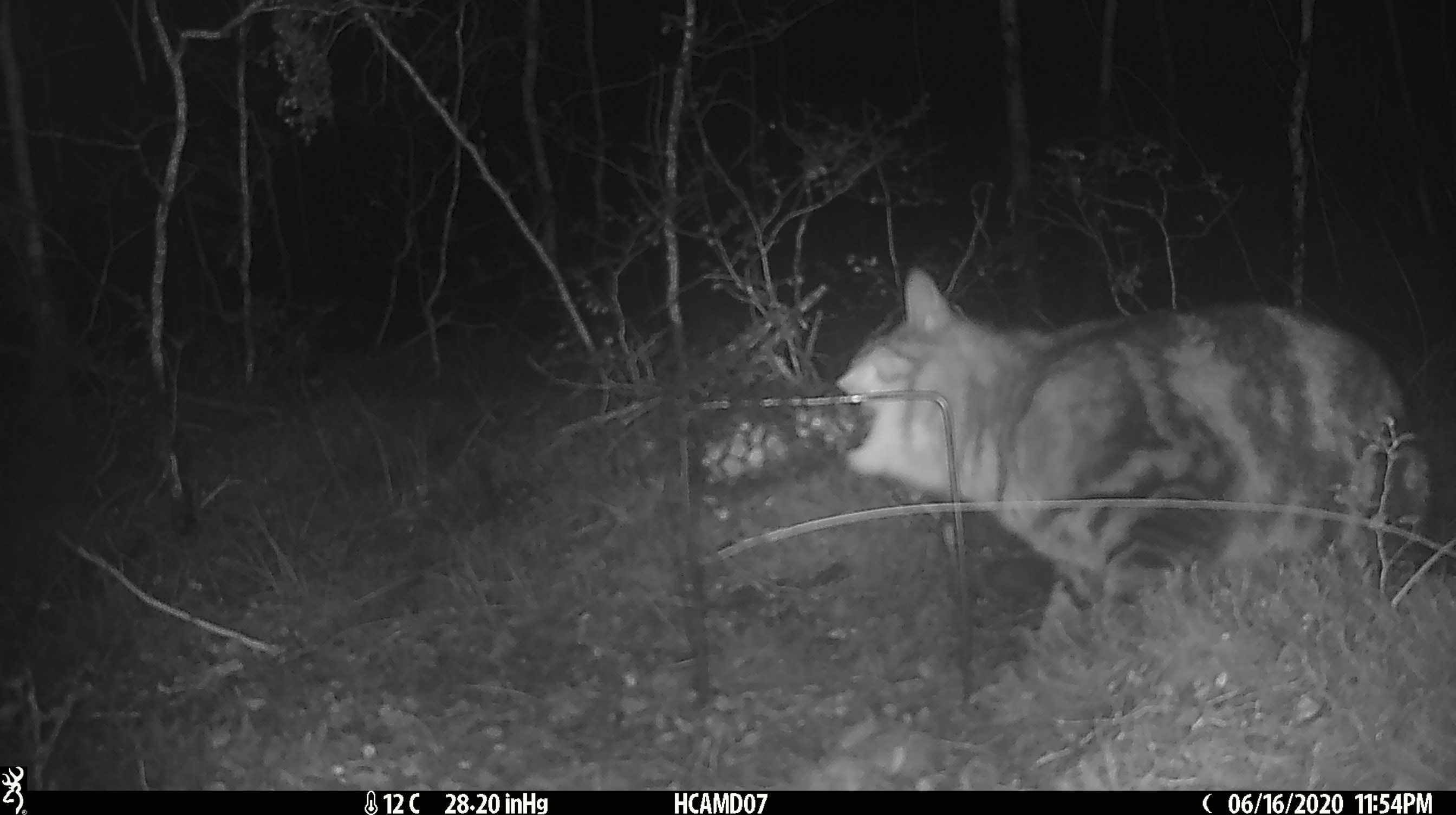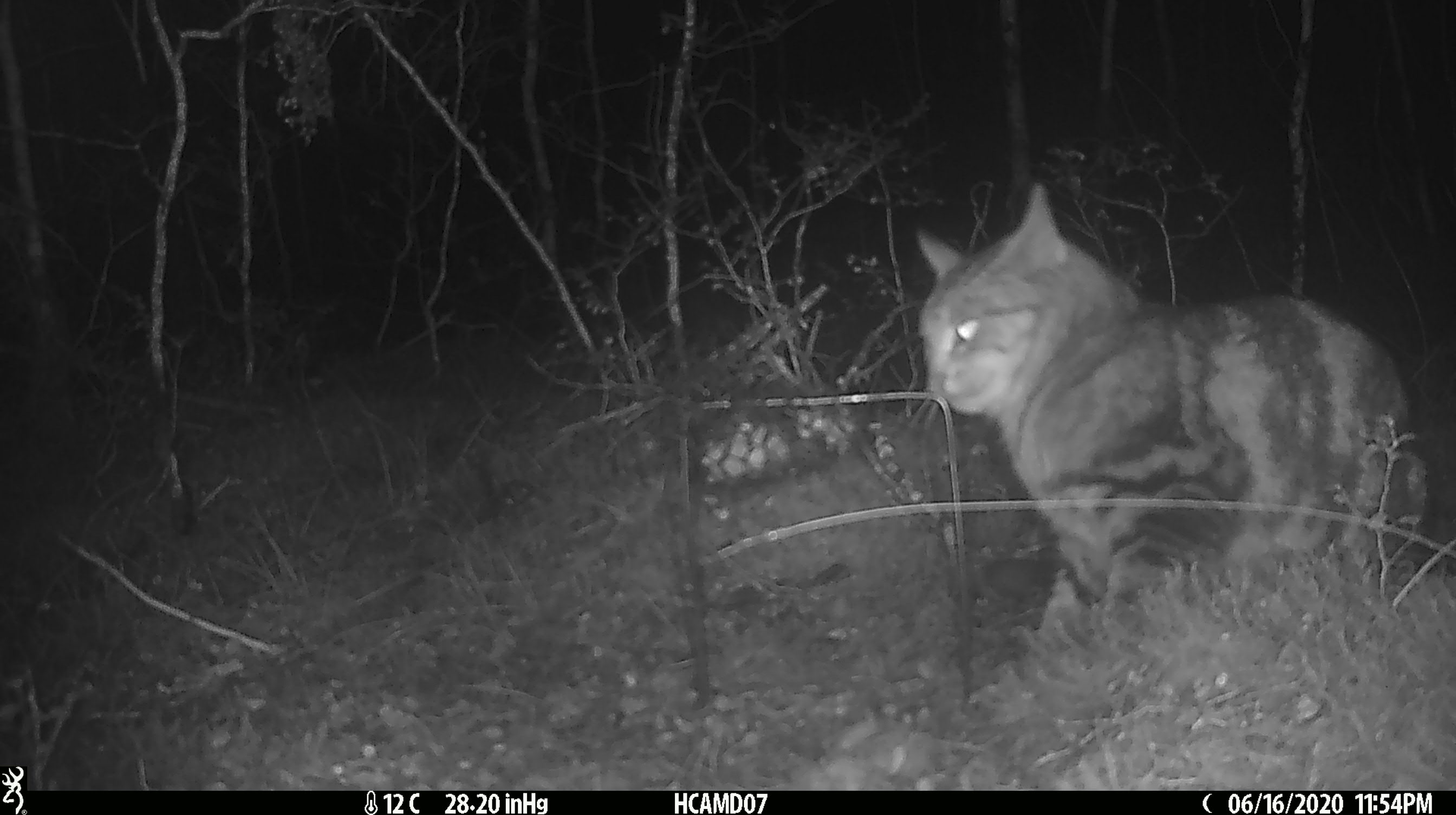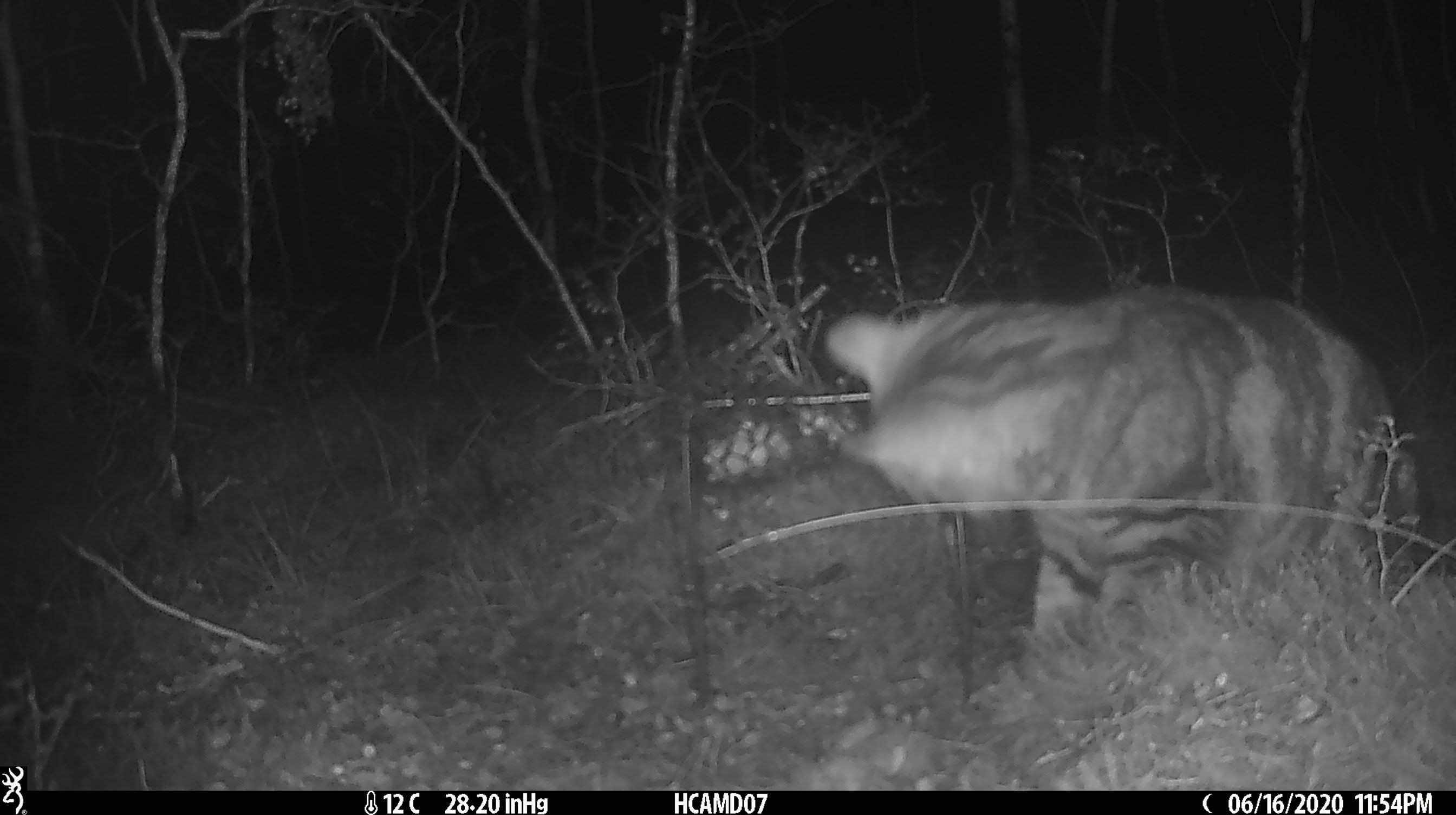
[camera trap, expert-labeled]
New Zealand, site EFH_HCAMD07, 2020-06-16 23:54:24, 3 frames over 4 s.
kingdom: Animalia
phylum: Chordata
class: Mammalia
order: Carnivora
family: Felidae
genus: Felis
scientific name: Felis catus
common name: domestic cat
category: cat